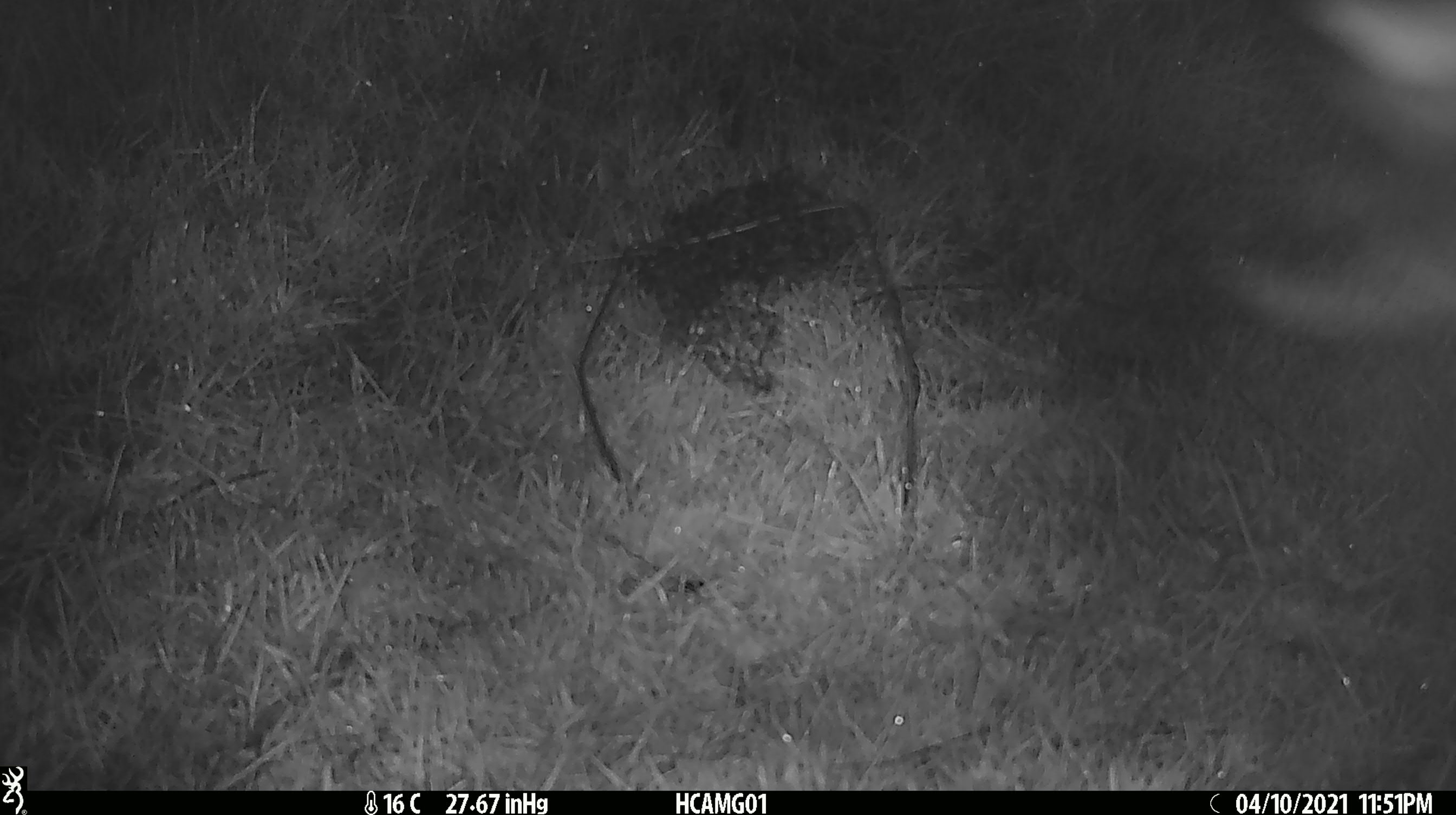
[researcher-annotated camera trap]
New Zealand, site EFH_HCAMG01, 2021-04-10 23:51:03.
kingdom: Animalia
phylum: Chordata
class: Mammalia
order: Artiodactyla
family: Bovidae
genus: Bos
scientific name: Bos taurus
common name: domestic cow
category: cow